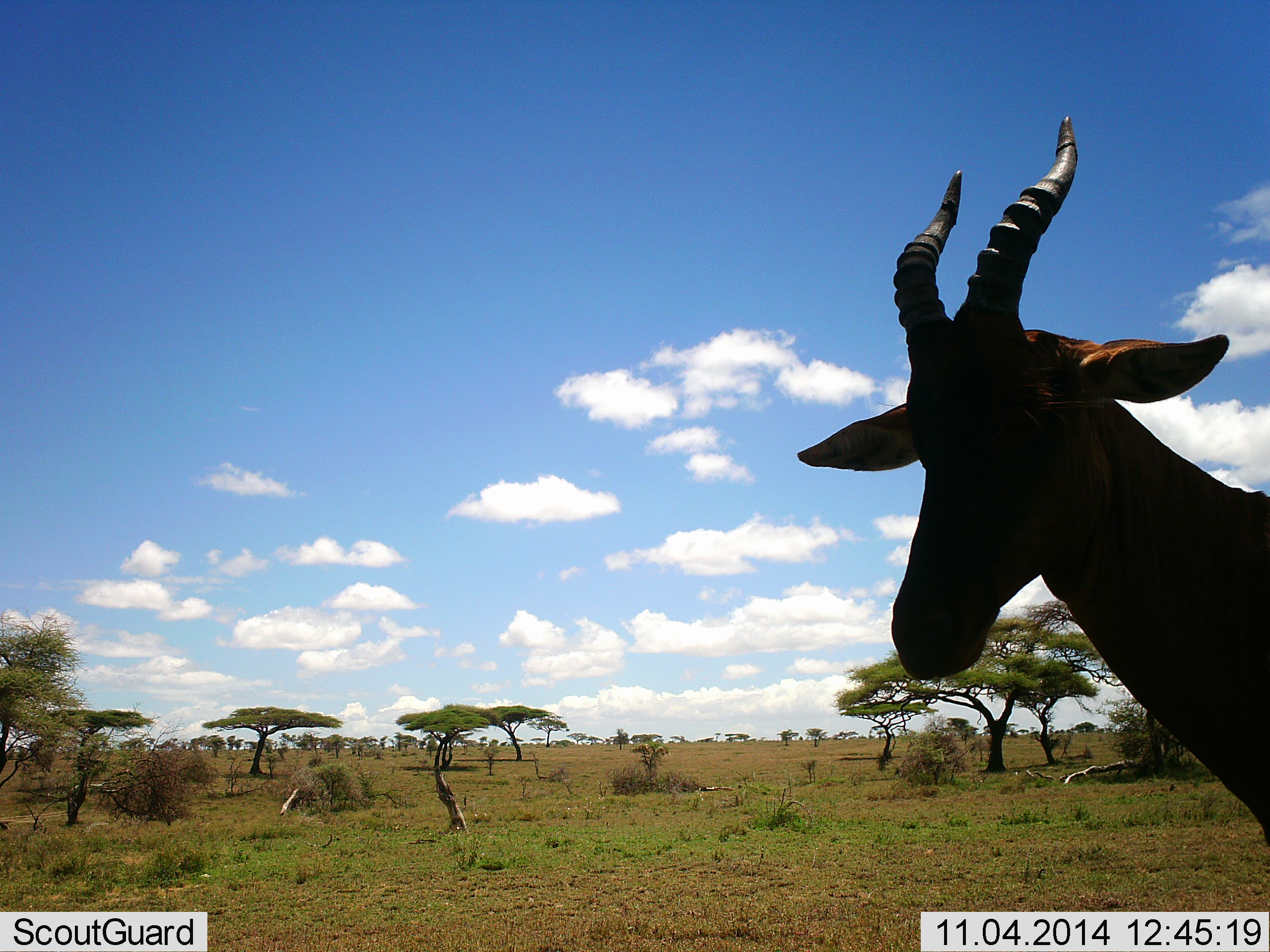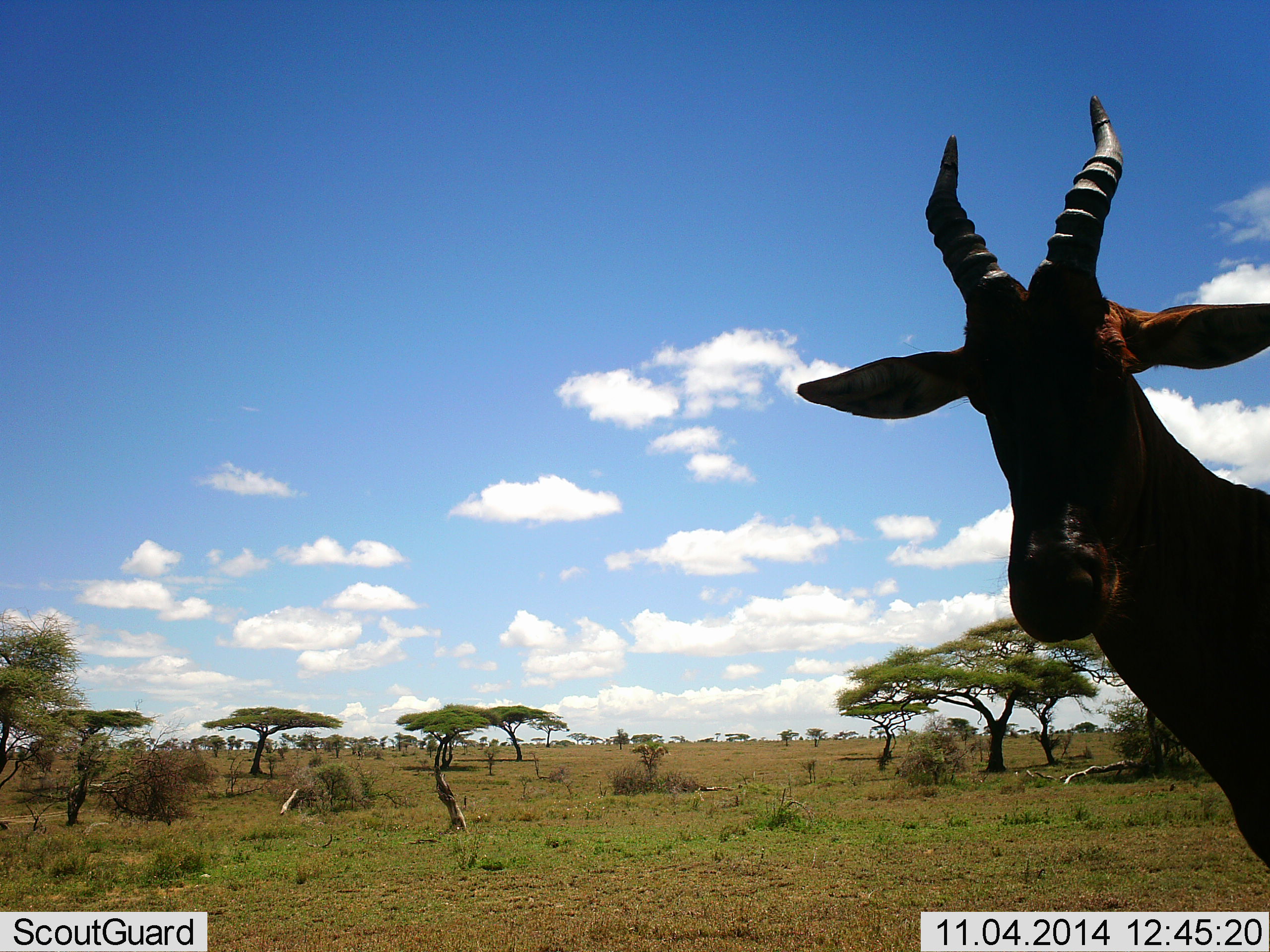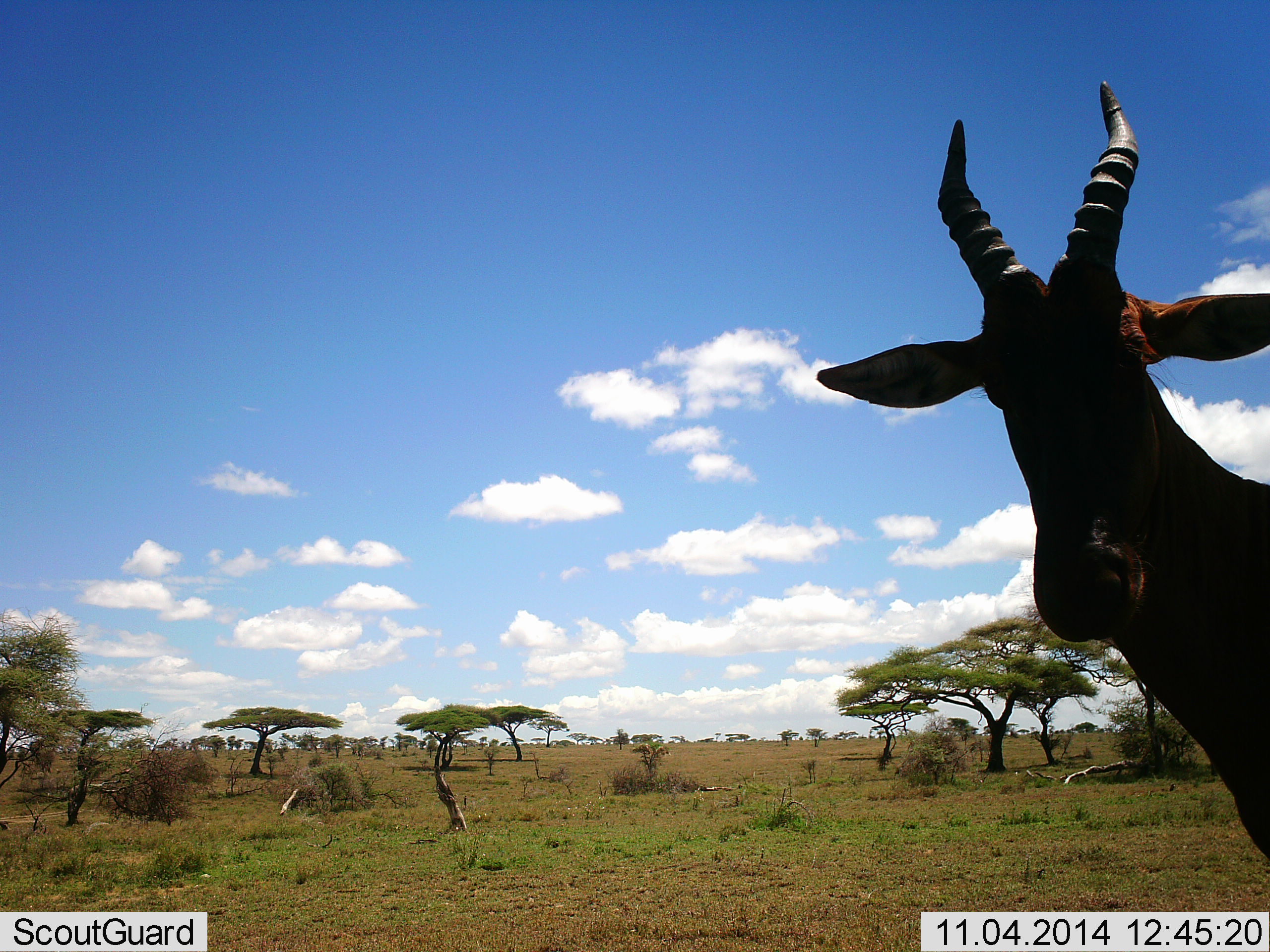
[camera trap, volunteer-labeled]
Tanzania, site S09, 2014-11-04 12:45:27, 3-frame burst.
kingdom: Animalia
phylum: Chordata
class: Mammalia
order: Artiodactyla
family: Bovidae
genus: Damaliscus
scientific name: Damaliscus lunatus jimela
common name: topi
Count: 1.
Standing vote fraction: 100%.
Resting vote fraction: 0%.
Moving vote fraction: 10%.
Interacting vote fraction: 0%.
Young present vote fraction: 0%.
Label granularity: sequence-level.